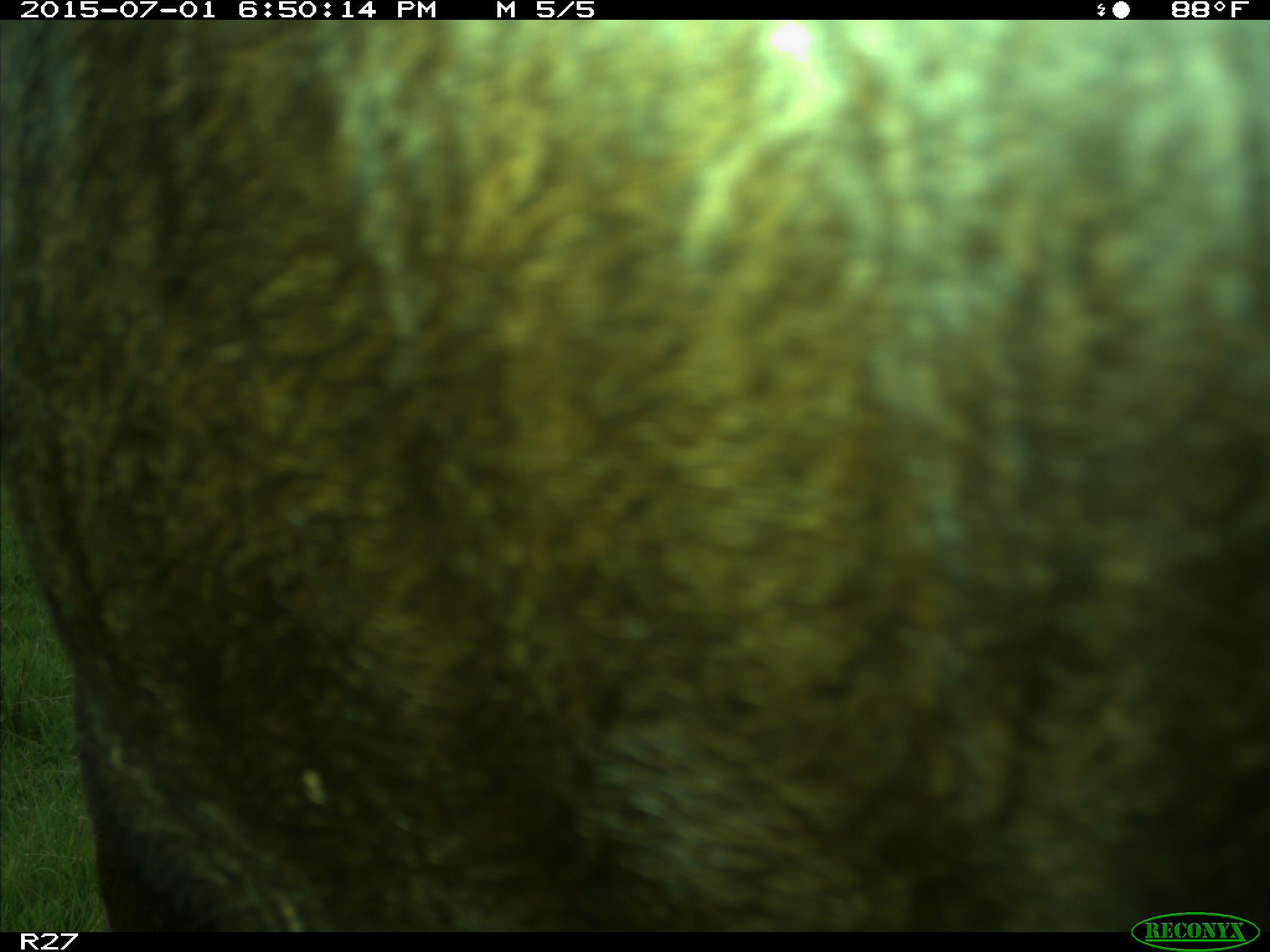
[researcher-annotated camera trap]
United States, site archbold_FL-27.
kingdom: Animalia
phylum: Chordata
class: Mammalia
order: Artiodactyla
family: Bovidae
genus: Bos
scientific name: Bos taurus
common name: domestic cow